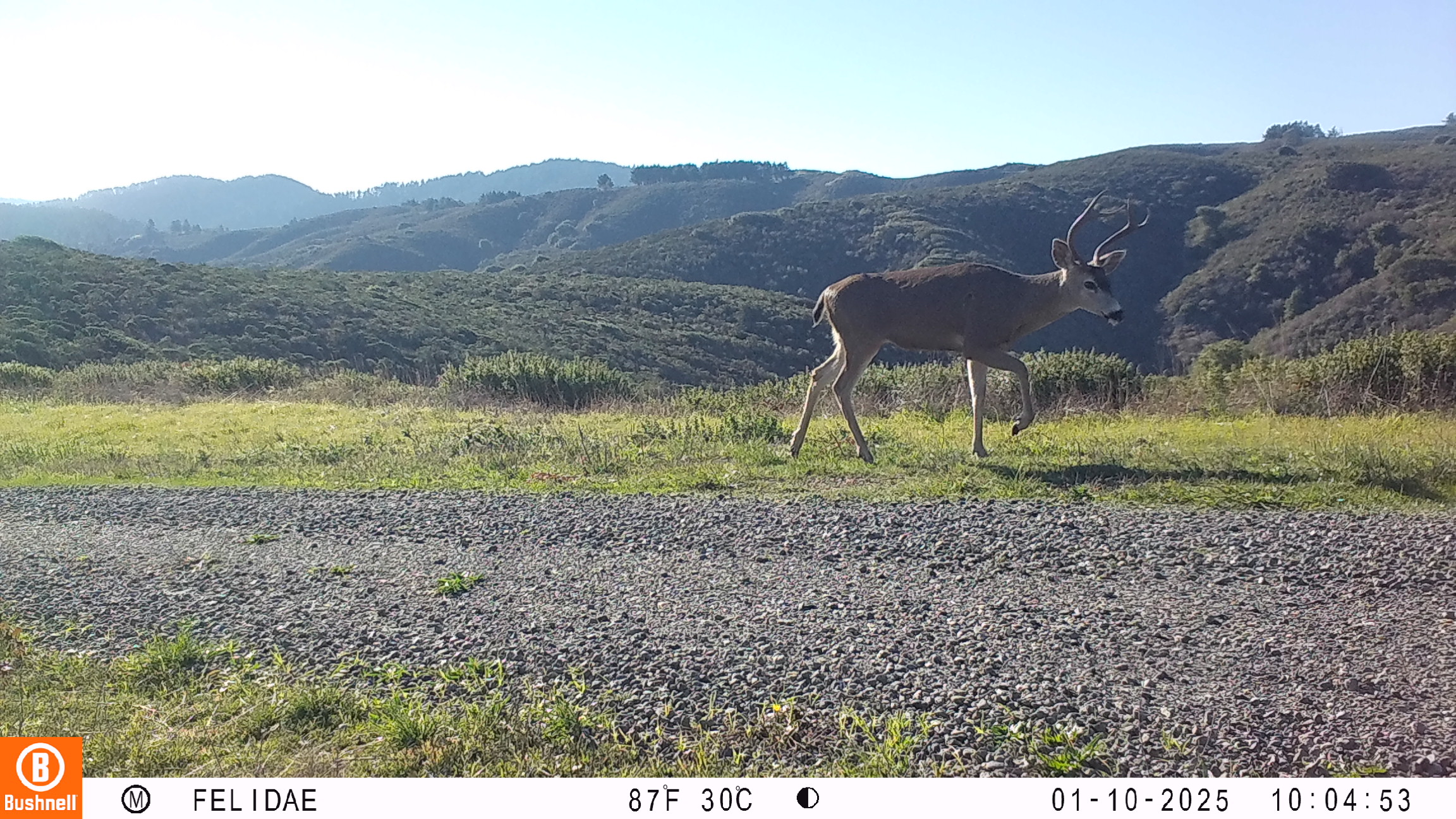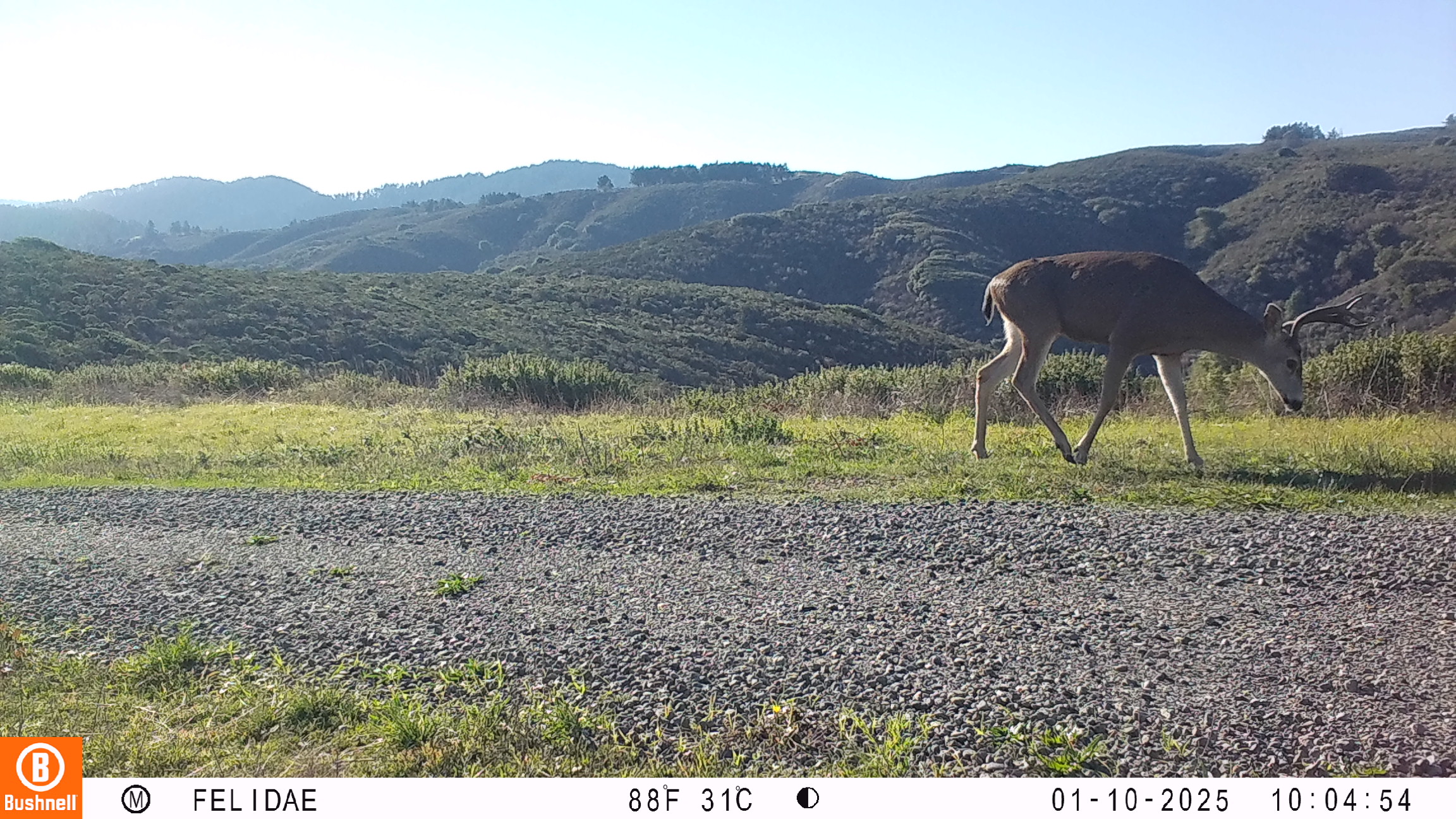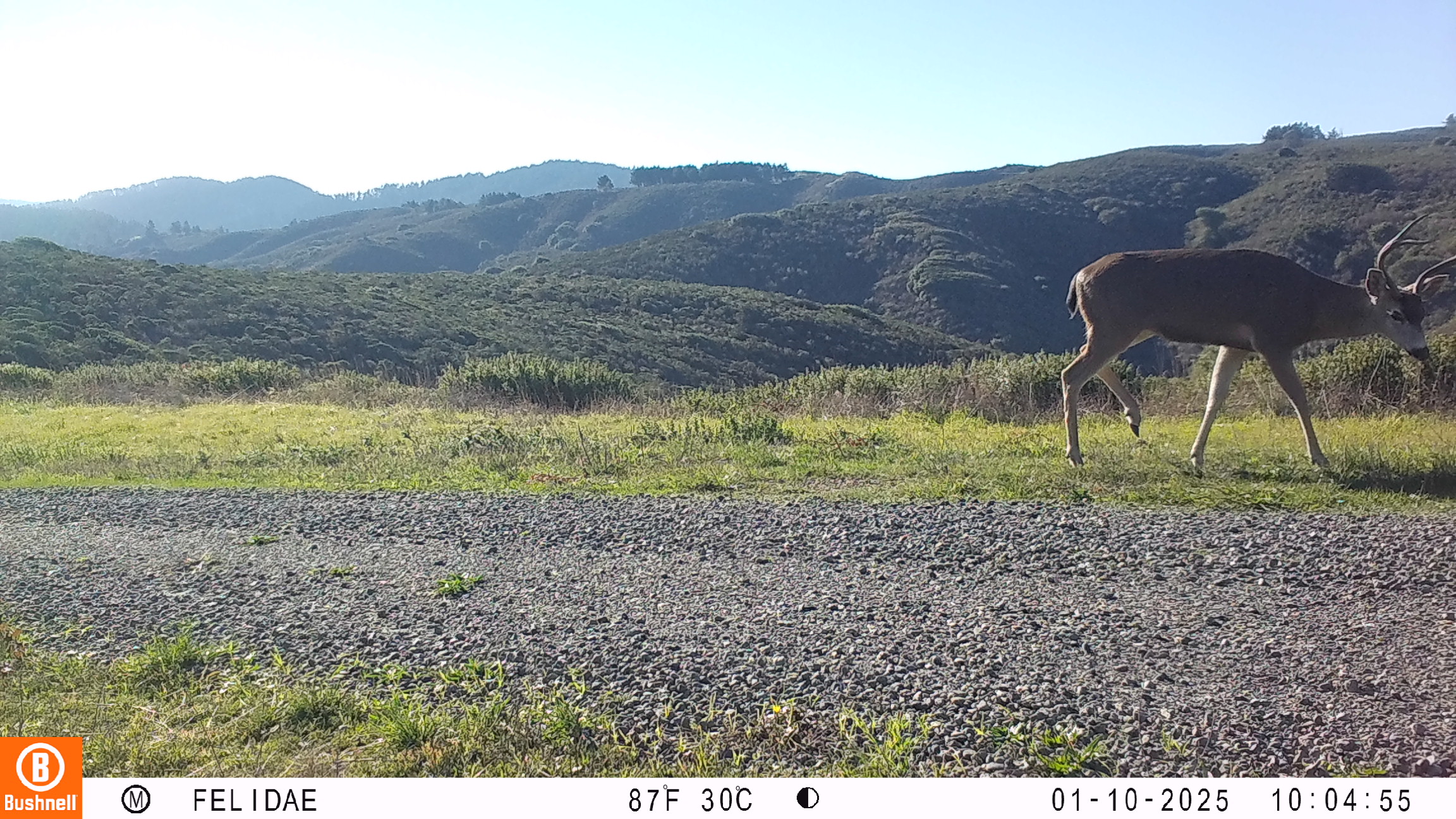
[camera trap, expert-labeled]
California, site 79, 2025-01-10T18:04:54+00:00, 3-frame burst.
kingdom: Animalia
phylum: Chordata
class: Mammalia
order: Artiodactyla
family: Cervidae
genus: Odocoileus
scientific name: Odocoileus hemionus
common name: mule deer